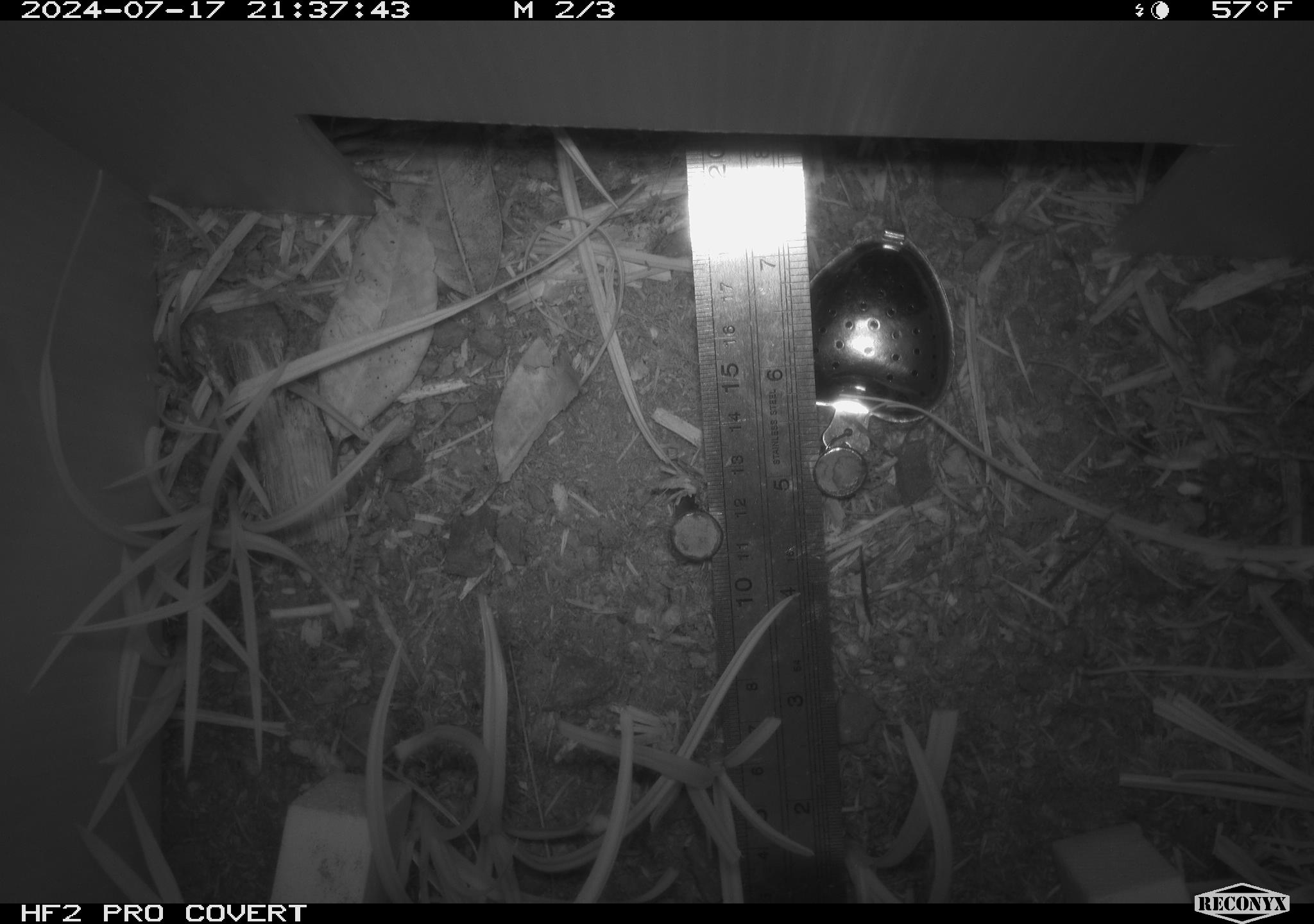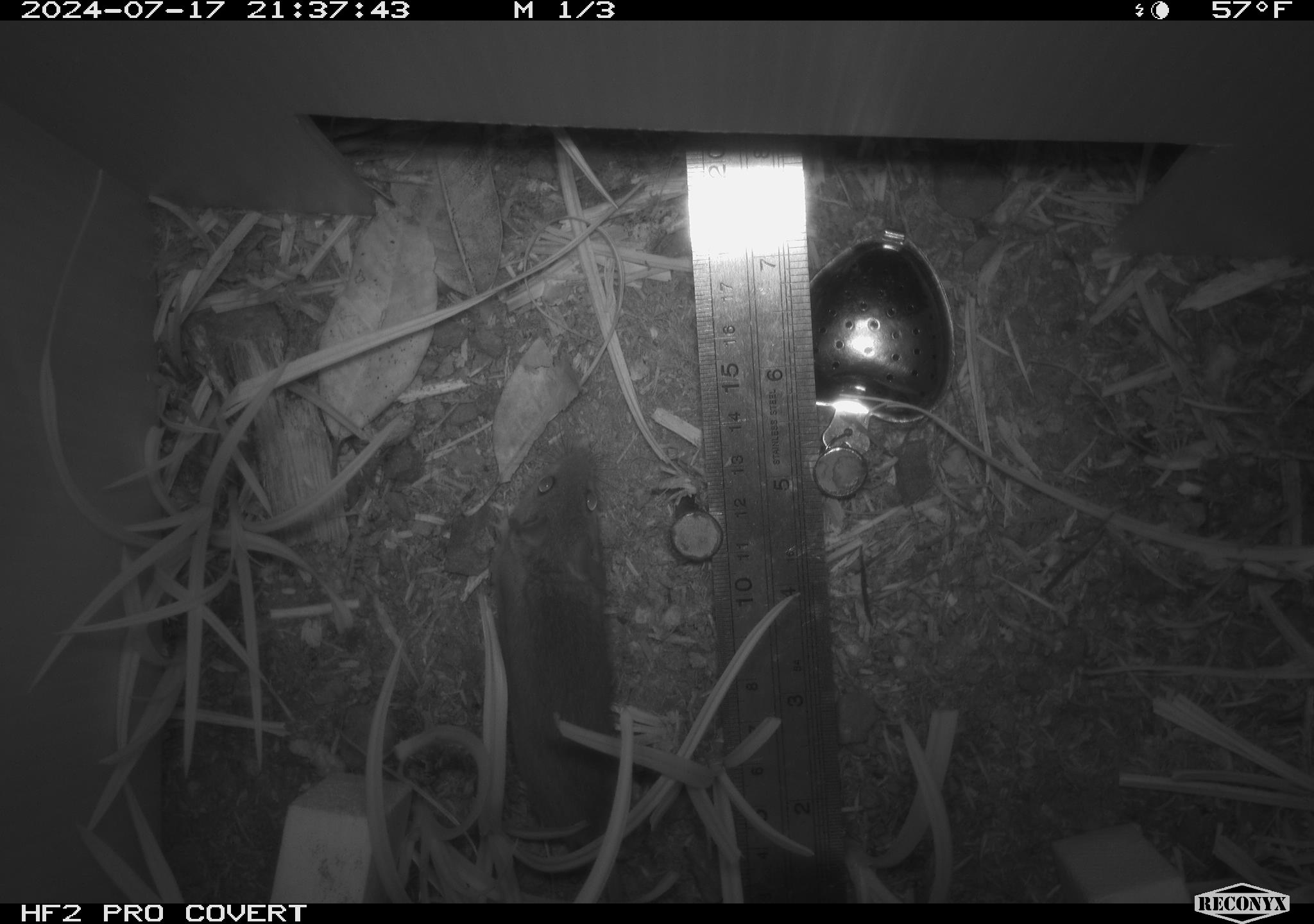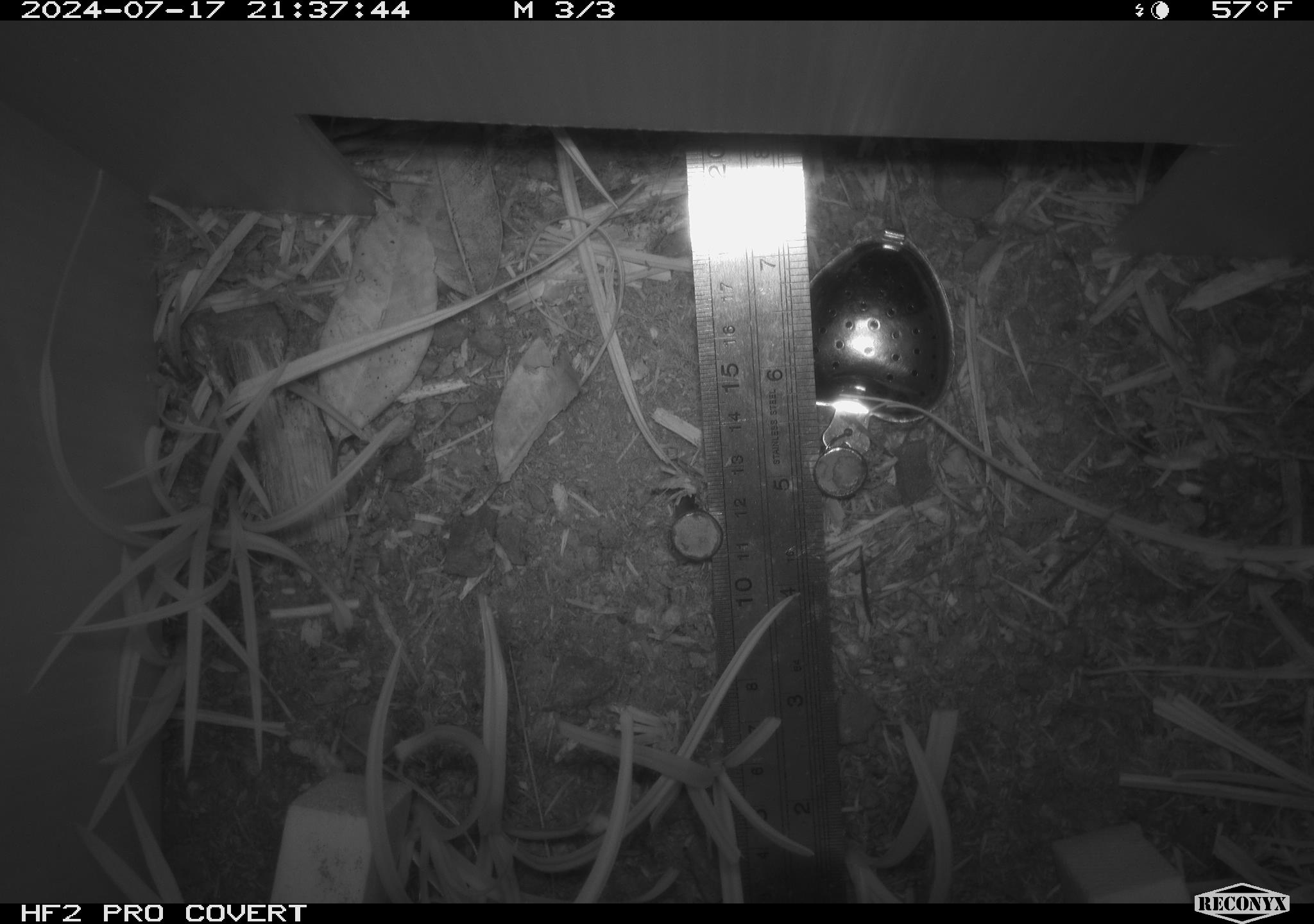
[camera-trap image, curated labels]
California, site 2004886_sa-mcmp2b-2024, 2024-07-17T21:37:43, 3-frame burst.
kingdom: Animalia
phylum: Chordata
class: Mammalia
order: Rodentia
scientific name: Rodentia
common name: mouse species